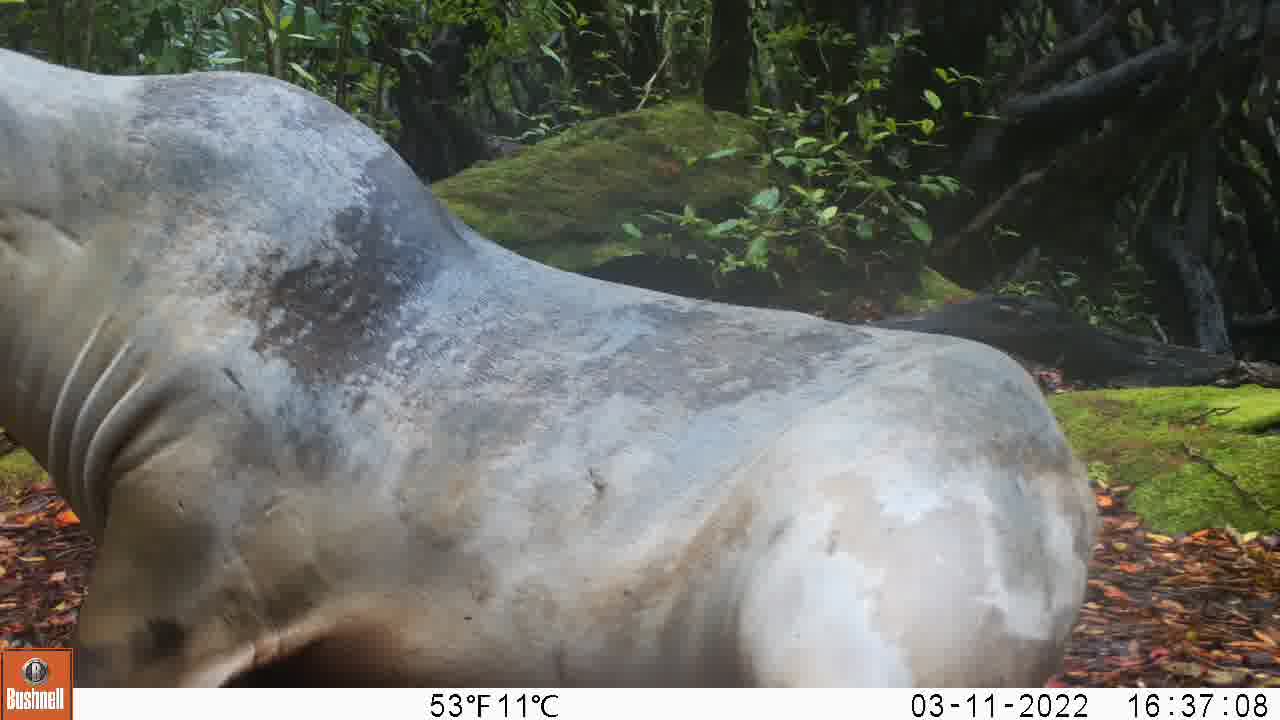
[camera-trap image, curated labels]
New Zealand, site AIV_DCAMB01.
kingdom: Animalia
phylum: Chordata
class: Mammalia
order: Carnivora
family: Otariidae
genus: Phocarctos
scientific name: Phocarctos hookeri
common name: new zealand sea lion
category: sealion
Sealion (new zealand sea lion) (Phocarctos hookeri).